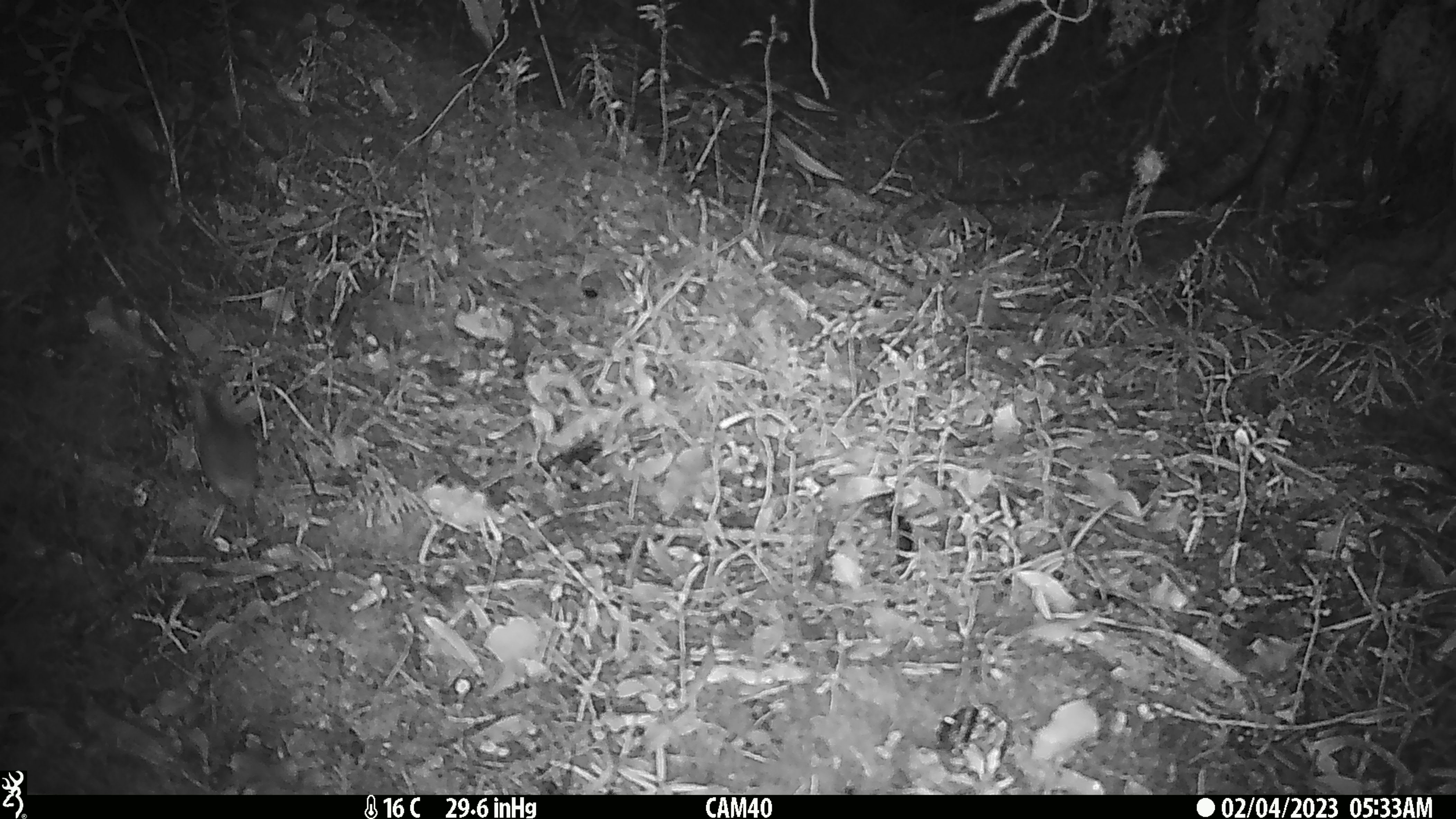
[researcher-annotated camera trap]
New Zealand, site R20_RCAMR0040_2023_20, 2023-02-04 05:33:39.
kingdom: Animalia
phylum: Chordata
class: Mammalia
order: Rodentia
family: Muridae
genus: Mus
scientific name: Mus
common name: mouse